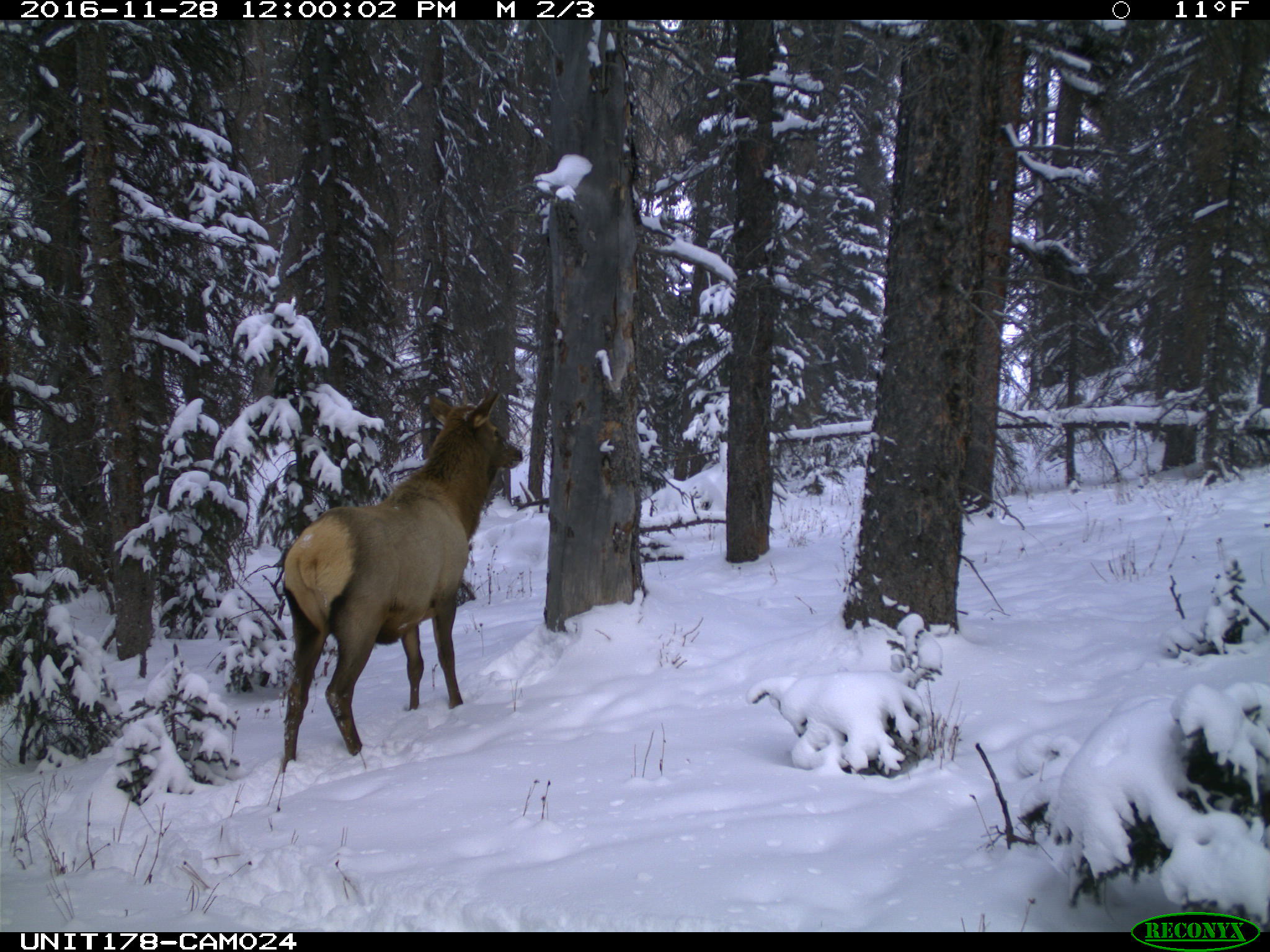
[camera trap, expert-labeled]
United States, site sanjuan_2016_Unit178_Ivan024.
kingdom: Animalia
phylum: Chordata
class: Mammalia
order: Artiodactyla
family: Cervidae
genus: Cervus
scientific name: Cervus elaphus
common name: red deer